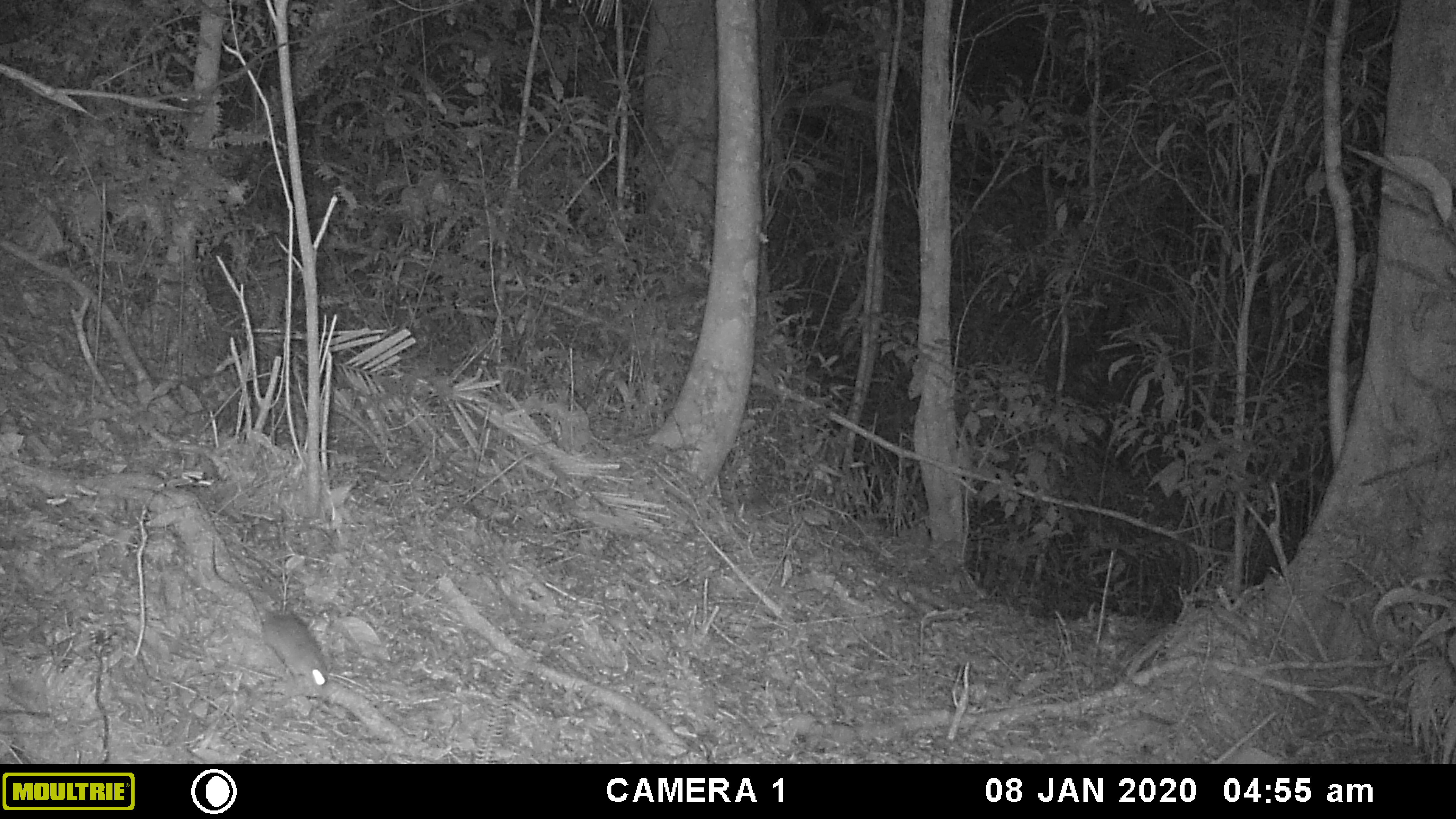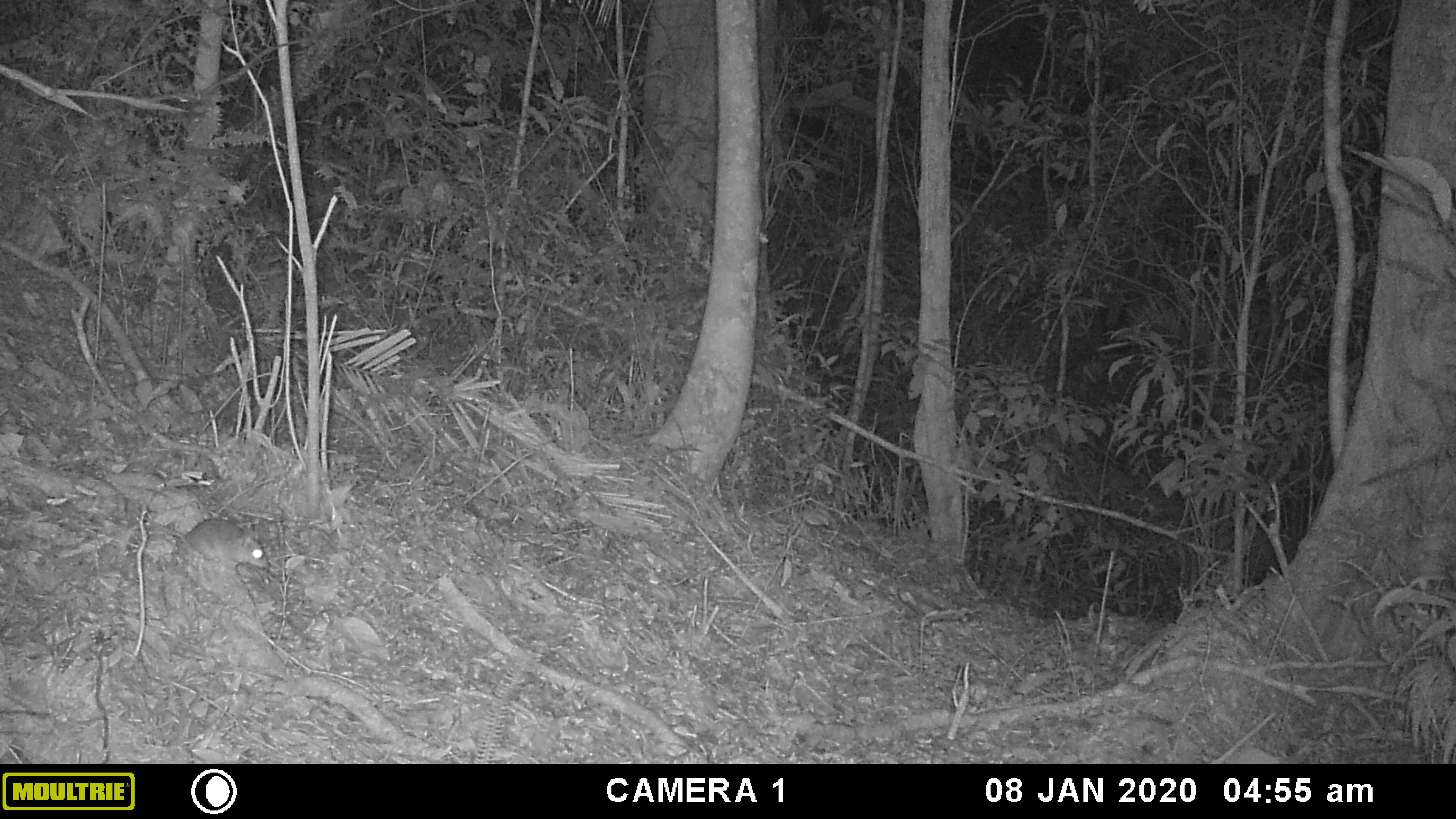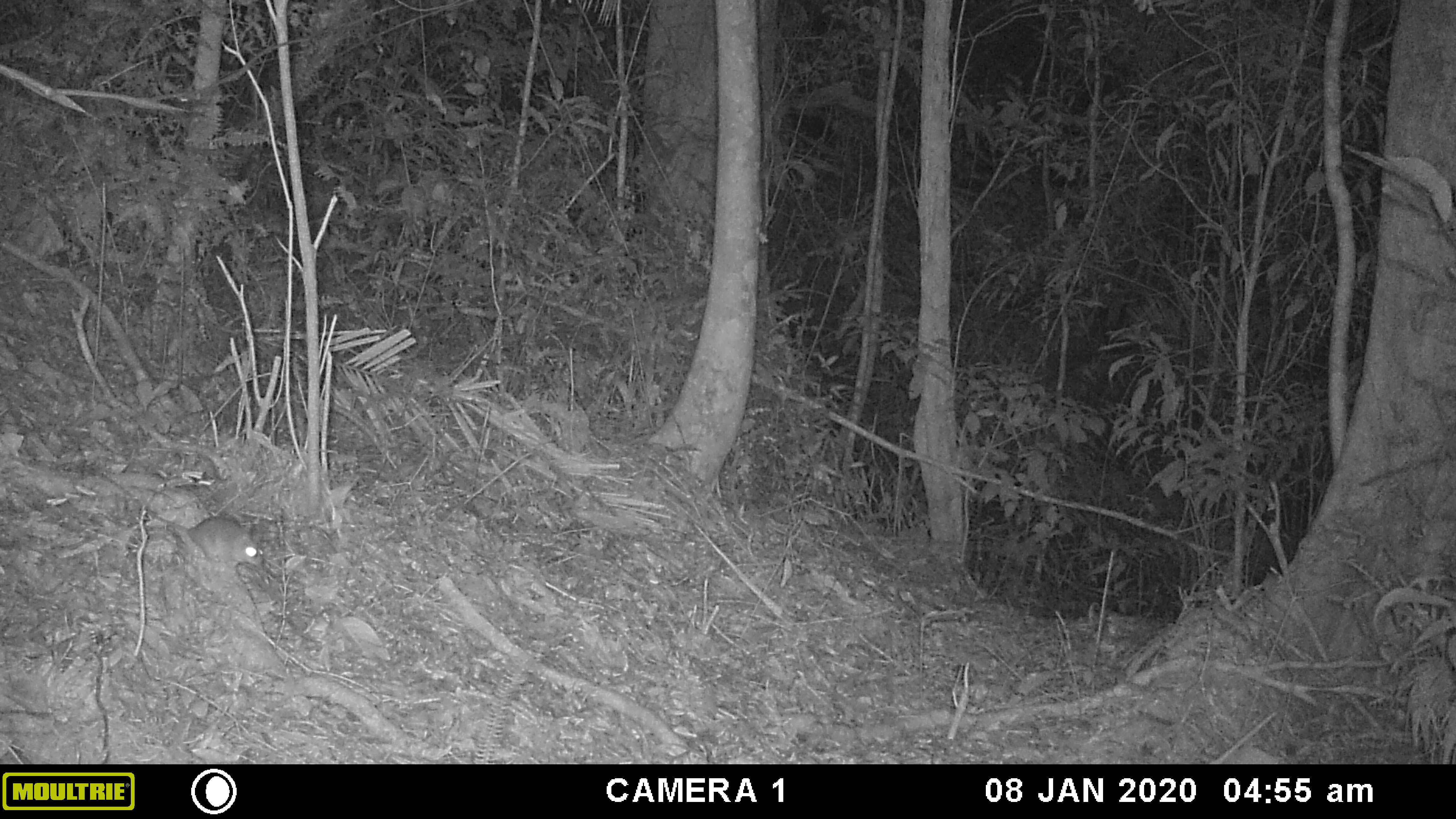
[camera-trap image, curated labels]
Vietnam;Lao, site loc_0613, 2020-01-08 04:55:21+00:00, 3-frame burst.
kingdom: Animalia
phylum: Chordata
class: Mammalia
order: Rodentia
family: Muridae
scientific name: Muridae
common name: old-world mice and rats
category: unidentified murid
Unidentified murid (old-world mice and rats) (Muridae). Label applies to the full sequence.